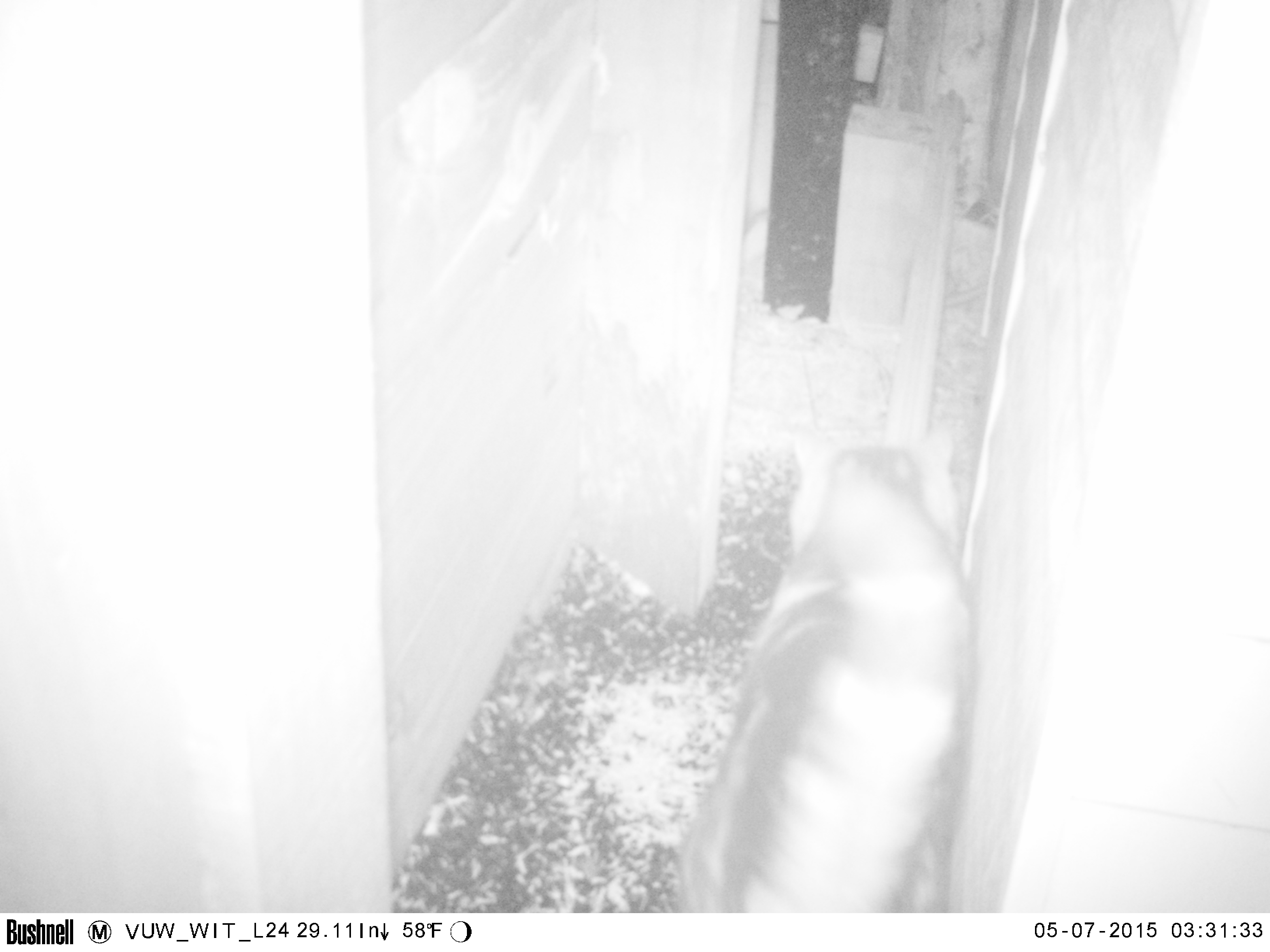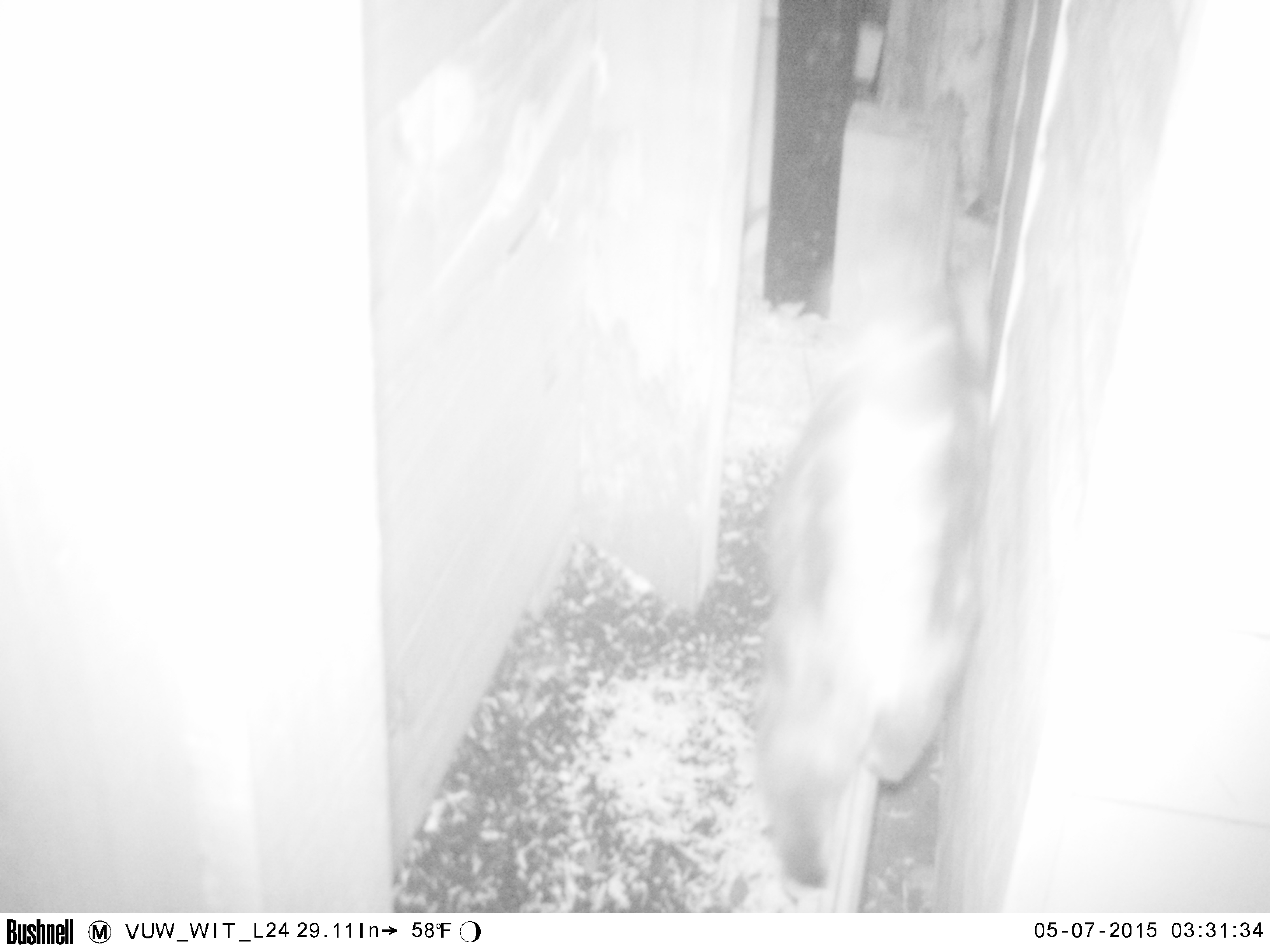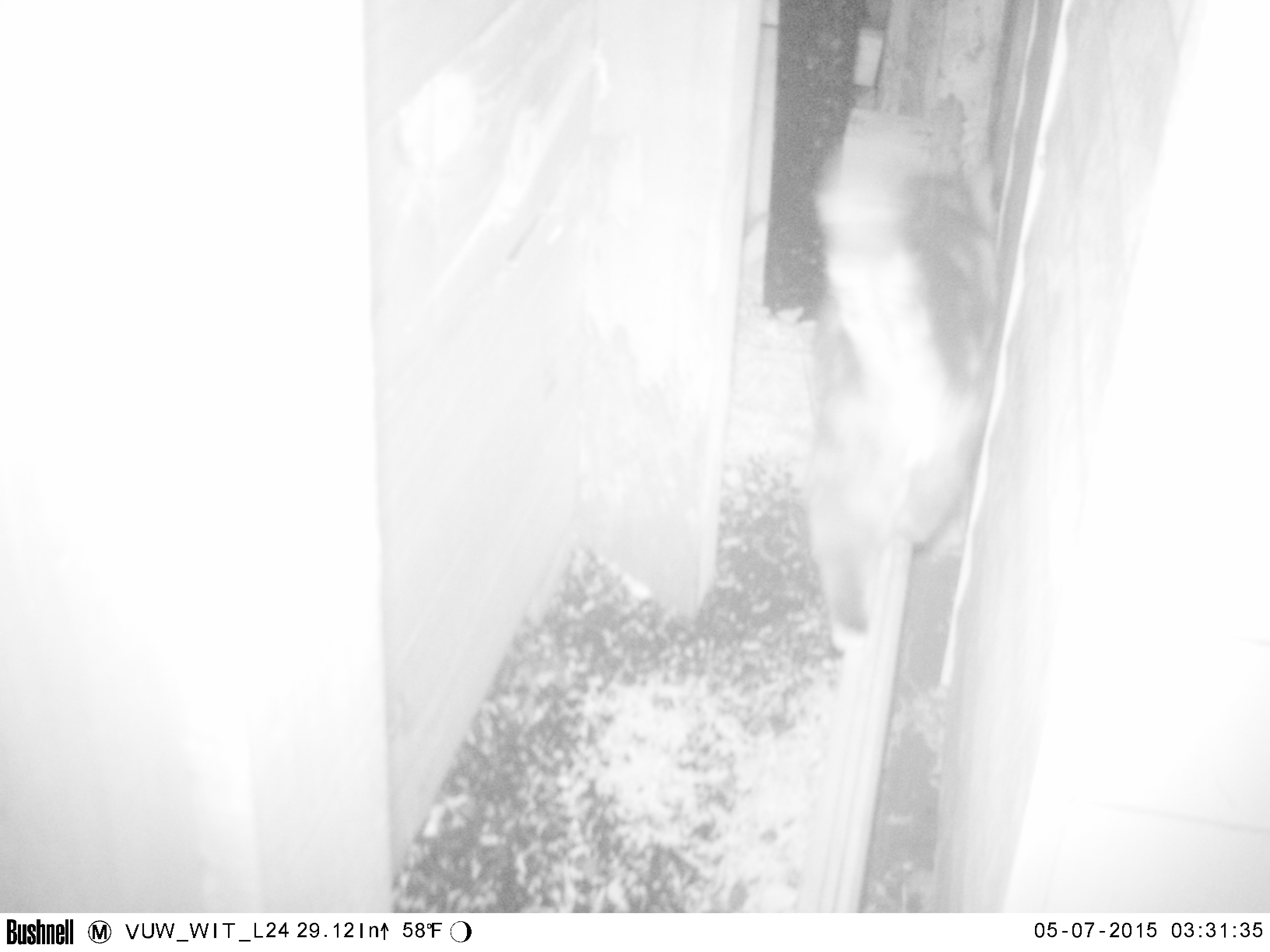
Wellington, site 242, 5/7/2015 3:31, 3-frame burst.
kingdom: Animalia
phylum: Chordata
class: Mammalia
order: Carnivora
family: Felidae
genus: Felis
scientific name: Felis catus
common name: cat